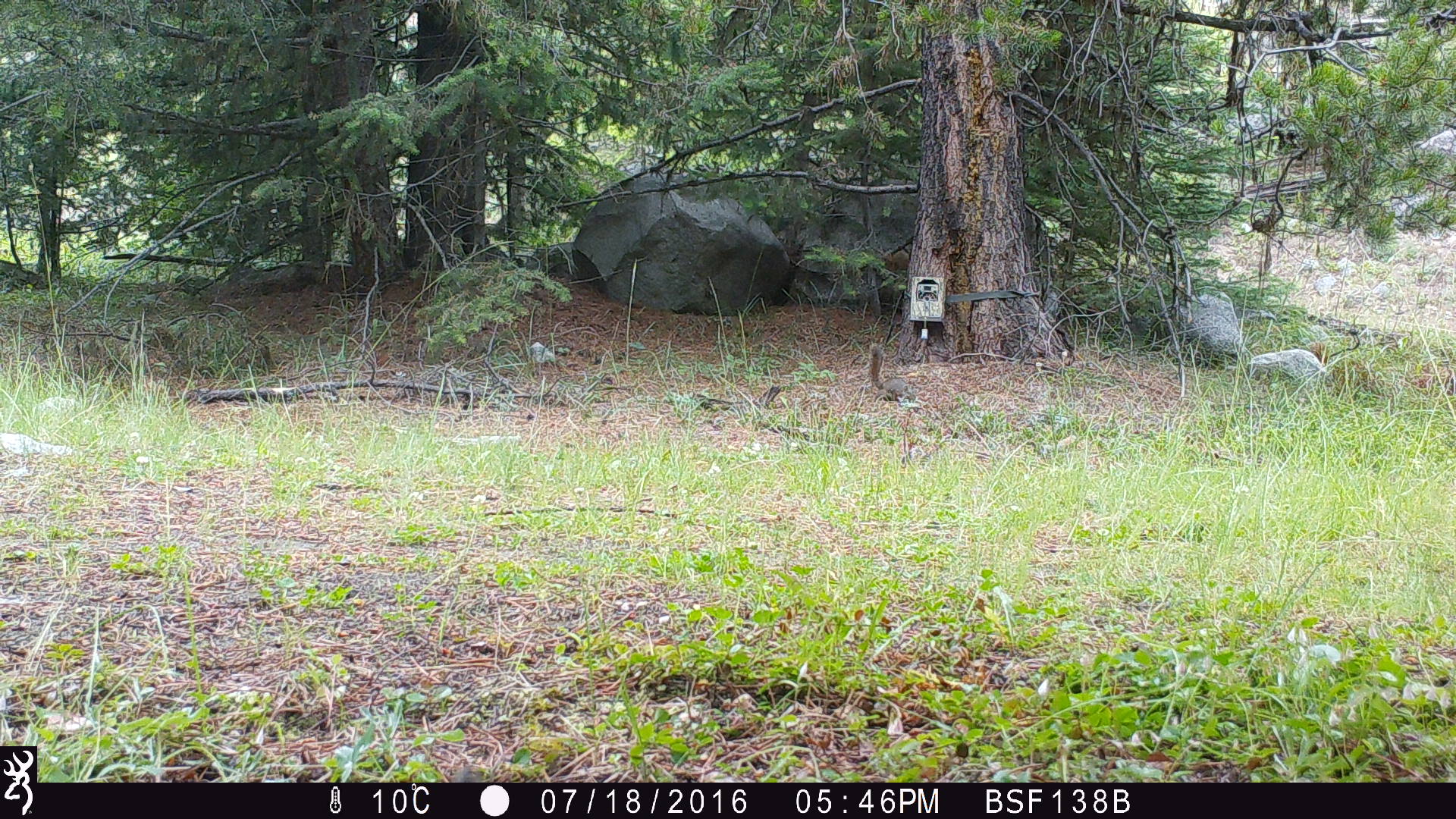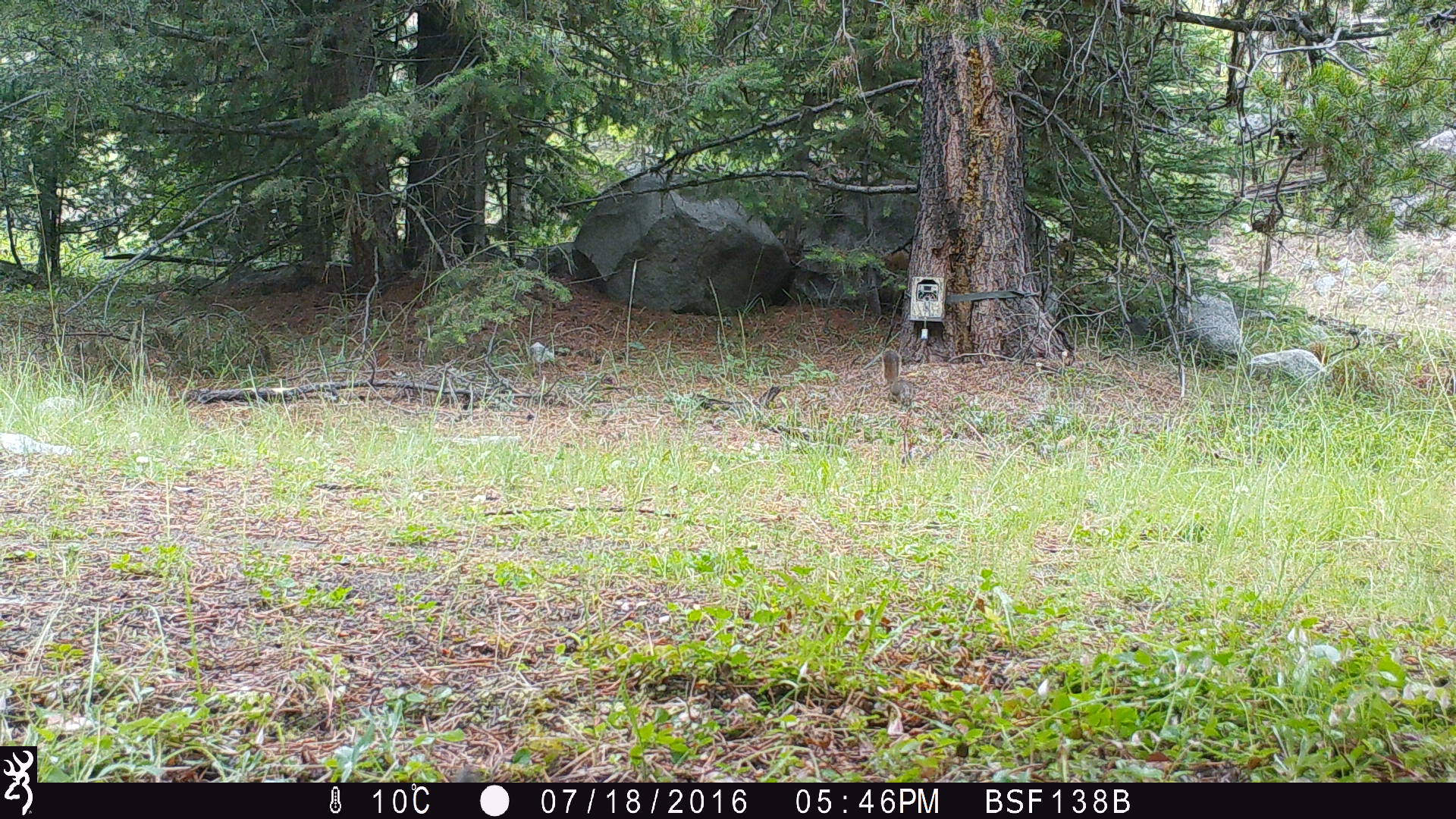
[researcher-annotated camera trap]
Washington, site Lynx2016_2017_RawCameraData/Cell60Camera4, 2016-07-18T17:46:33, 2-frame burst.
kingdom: Animalia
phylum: Chordata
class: Mammalia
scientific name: Mammalia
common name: small mammal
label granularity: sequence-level